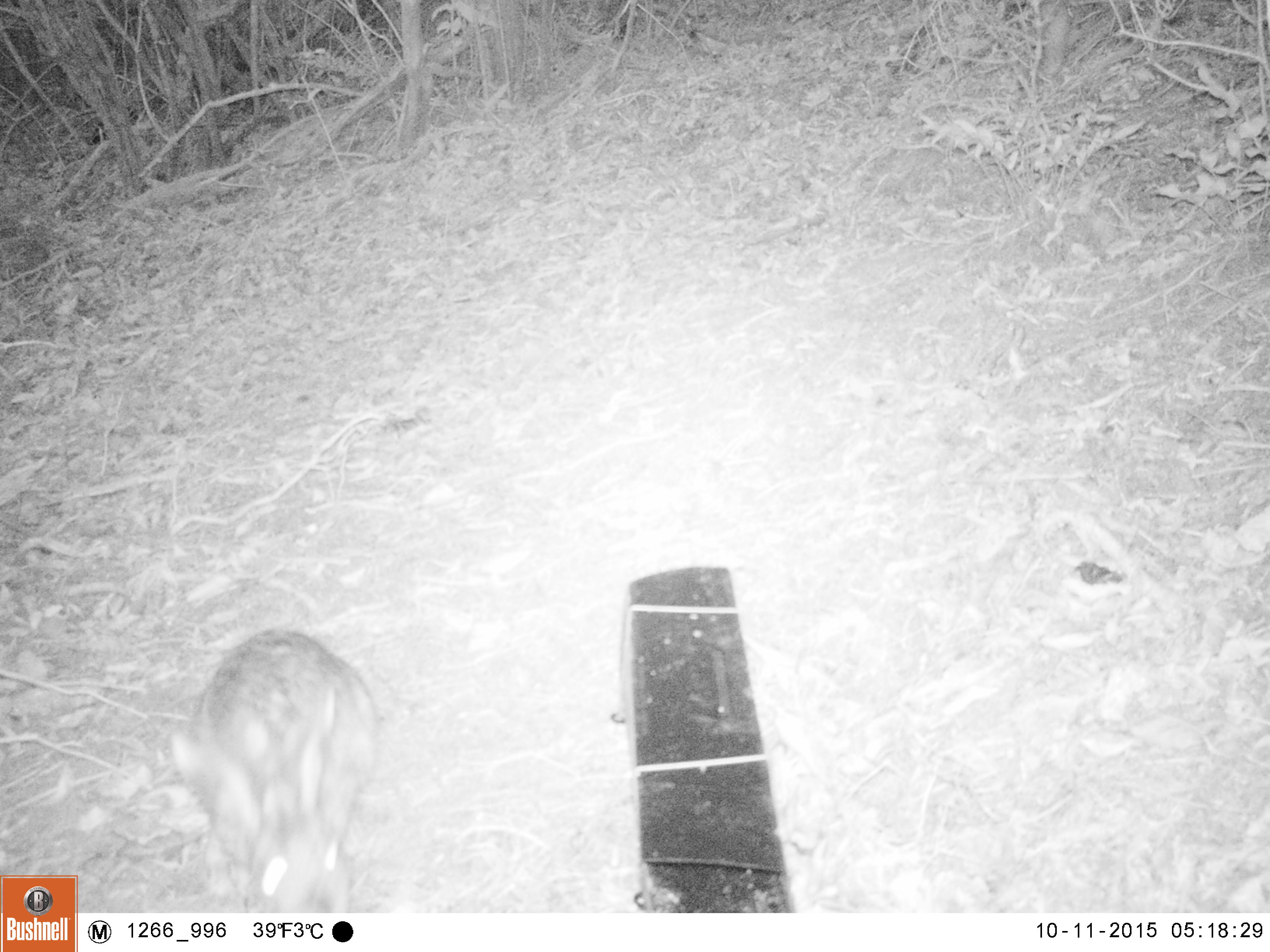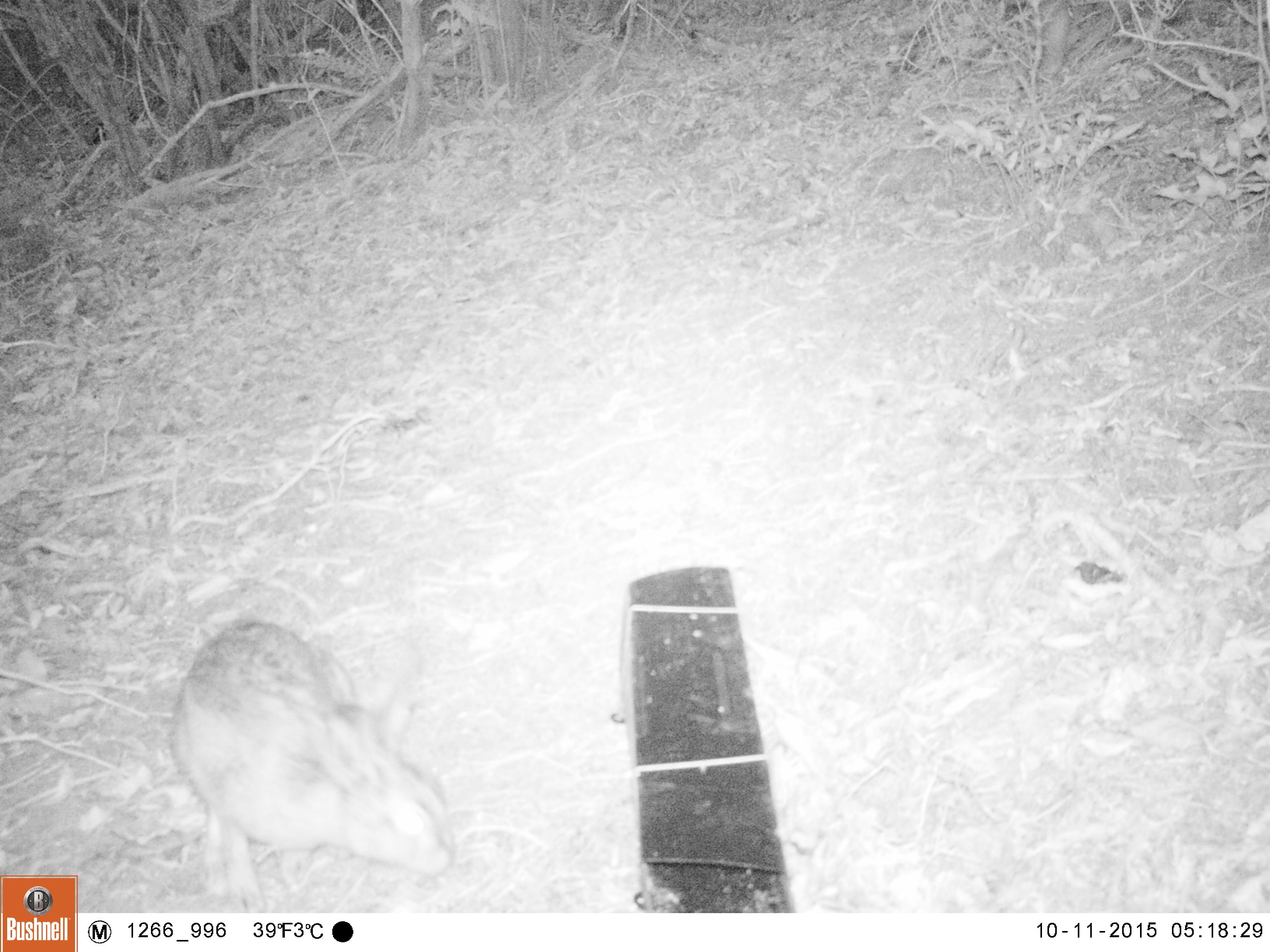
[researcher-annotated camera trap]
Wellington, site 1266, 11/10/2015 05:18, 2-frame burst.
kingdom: Animalia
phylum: Chordata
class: Mammalia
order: Lagomorpha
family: Leporidae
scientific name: Leporidae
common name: rabbit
Rabbit (Leporidae).